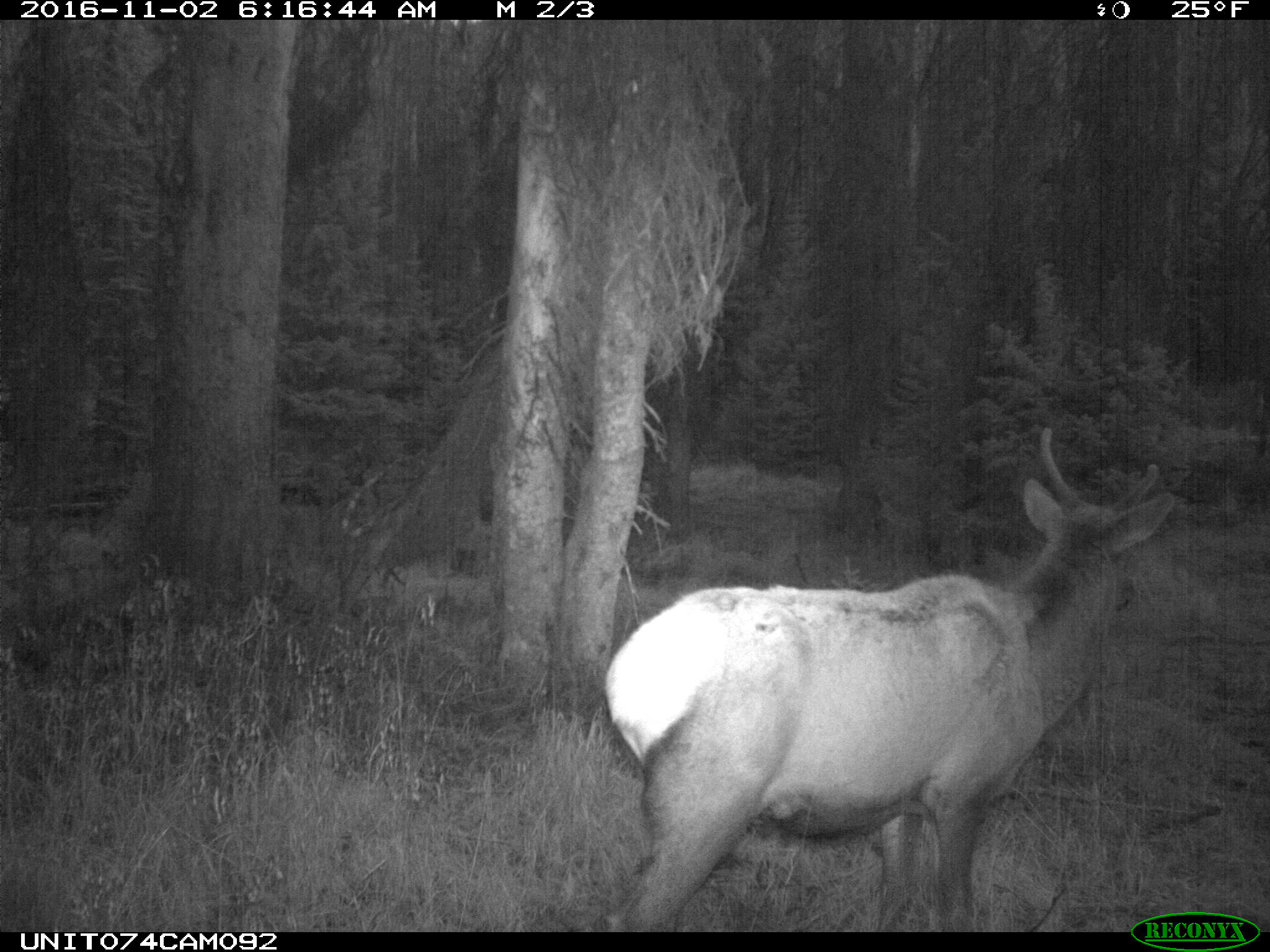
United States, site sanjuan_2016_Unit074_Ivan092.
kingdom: Animalia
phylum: Chordata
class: Mammalia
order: Artiodactyla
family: Cervidae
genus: Cervus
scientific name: Cervus elaphus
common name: red deer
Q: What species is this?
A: Cervus elaphus (red deer).